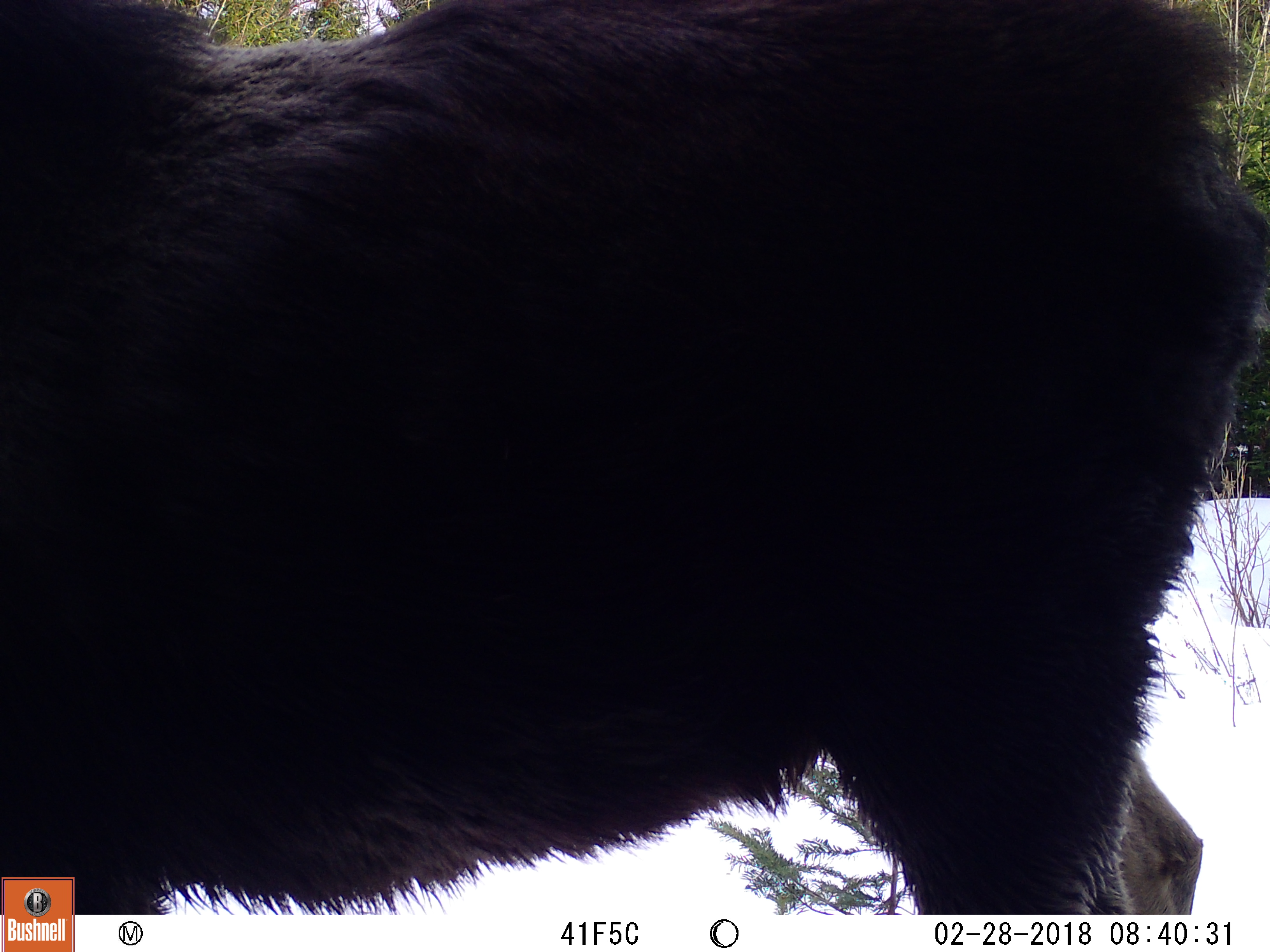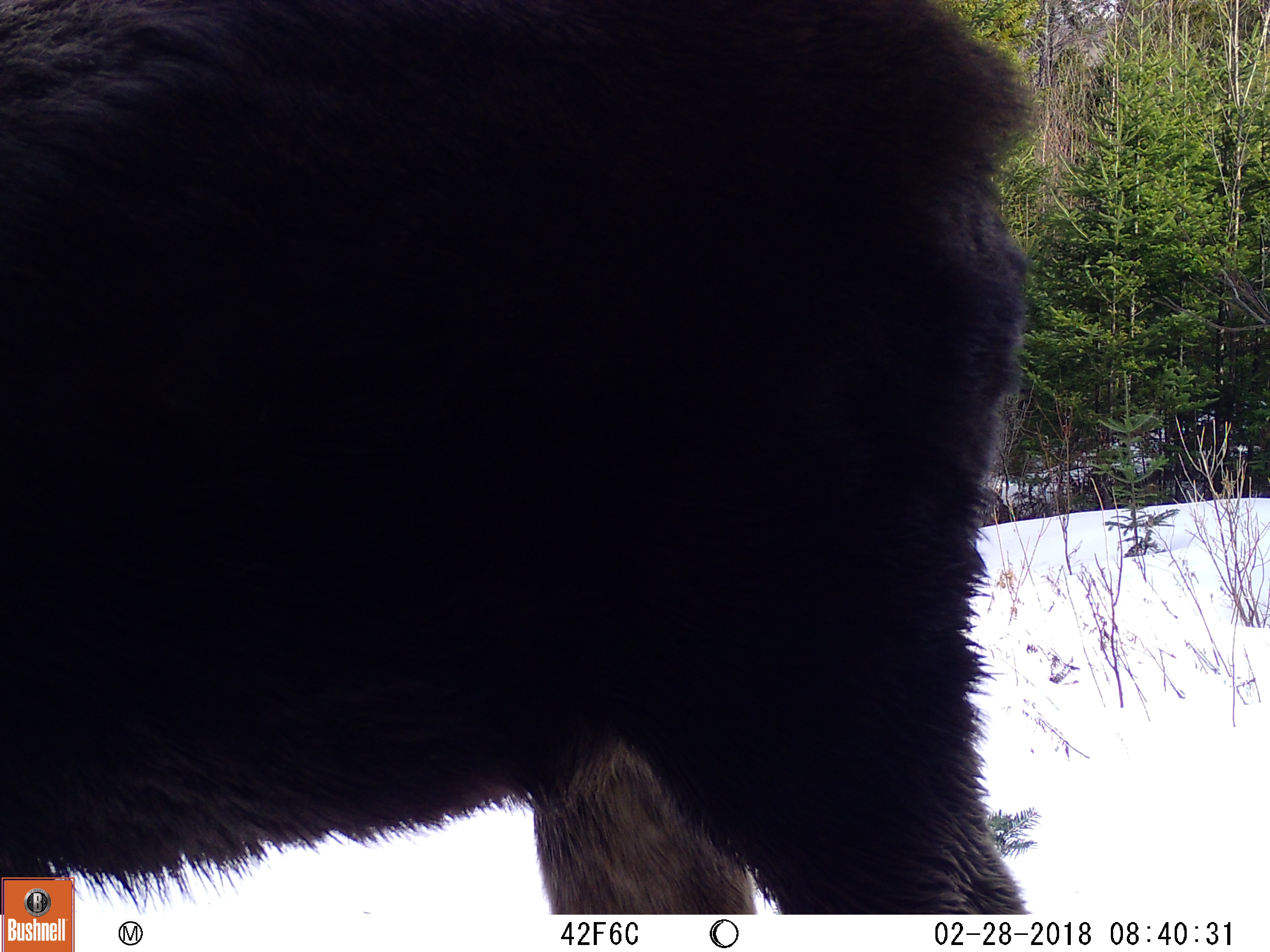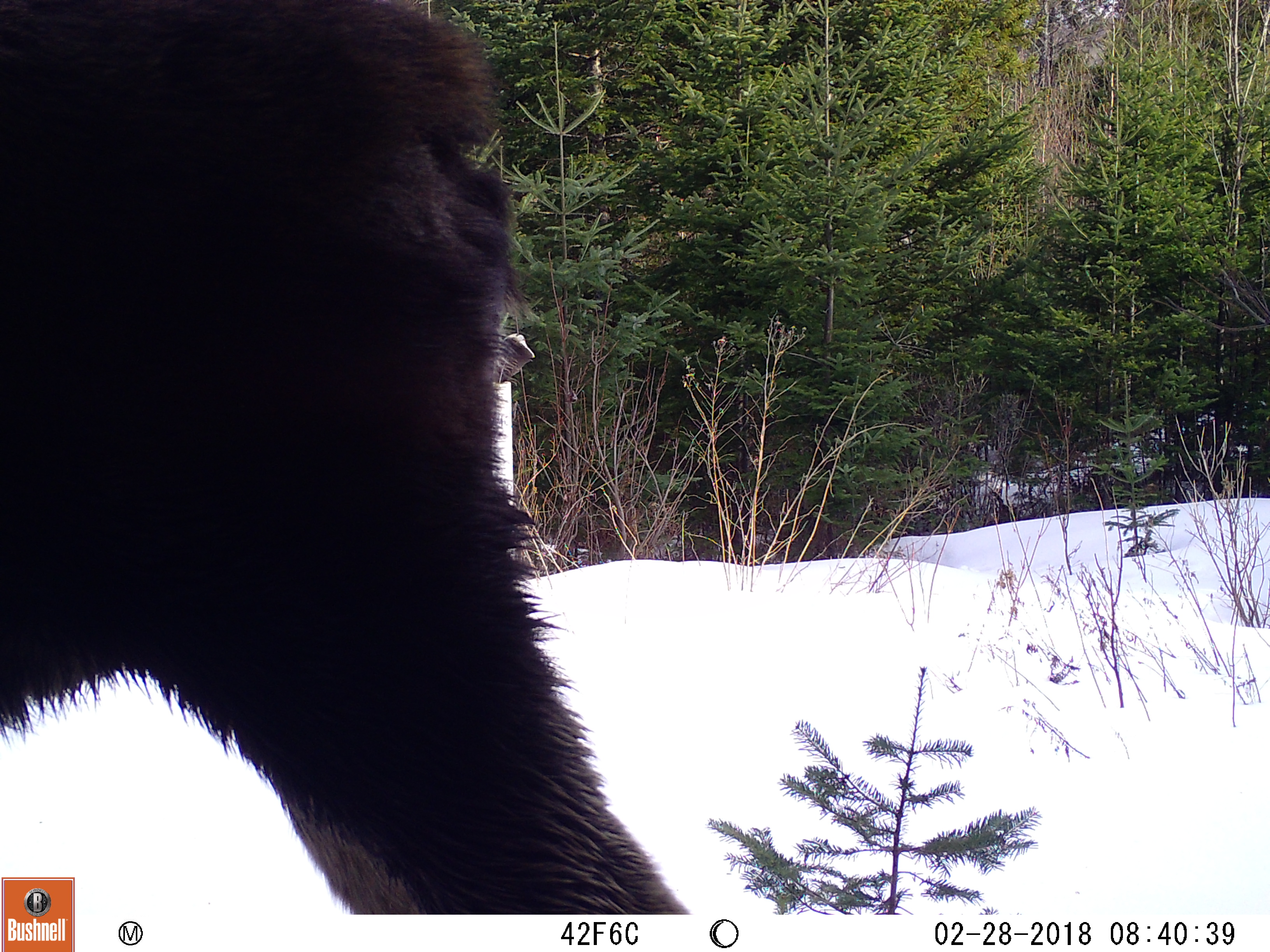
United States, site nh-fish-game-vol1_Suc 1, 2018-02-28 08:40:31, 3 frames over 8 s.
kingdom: Animalia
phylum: Chordata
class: Mammalia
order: Artiodactyla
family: Cervidae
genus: Alces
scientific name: Alces alces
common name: moose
Moose (Alces alces).